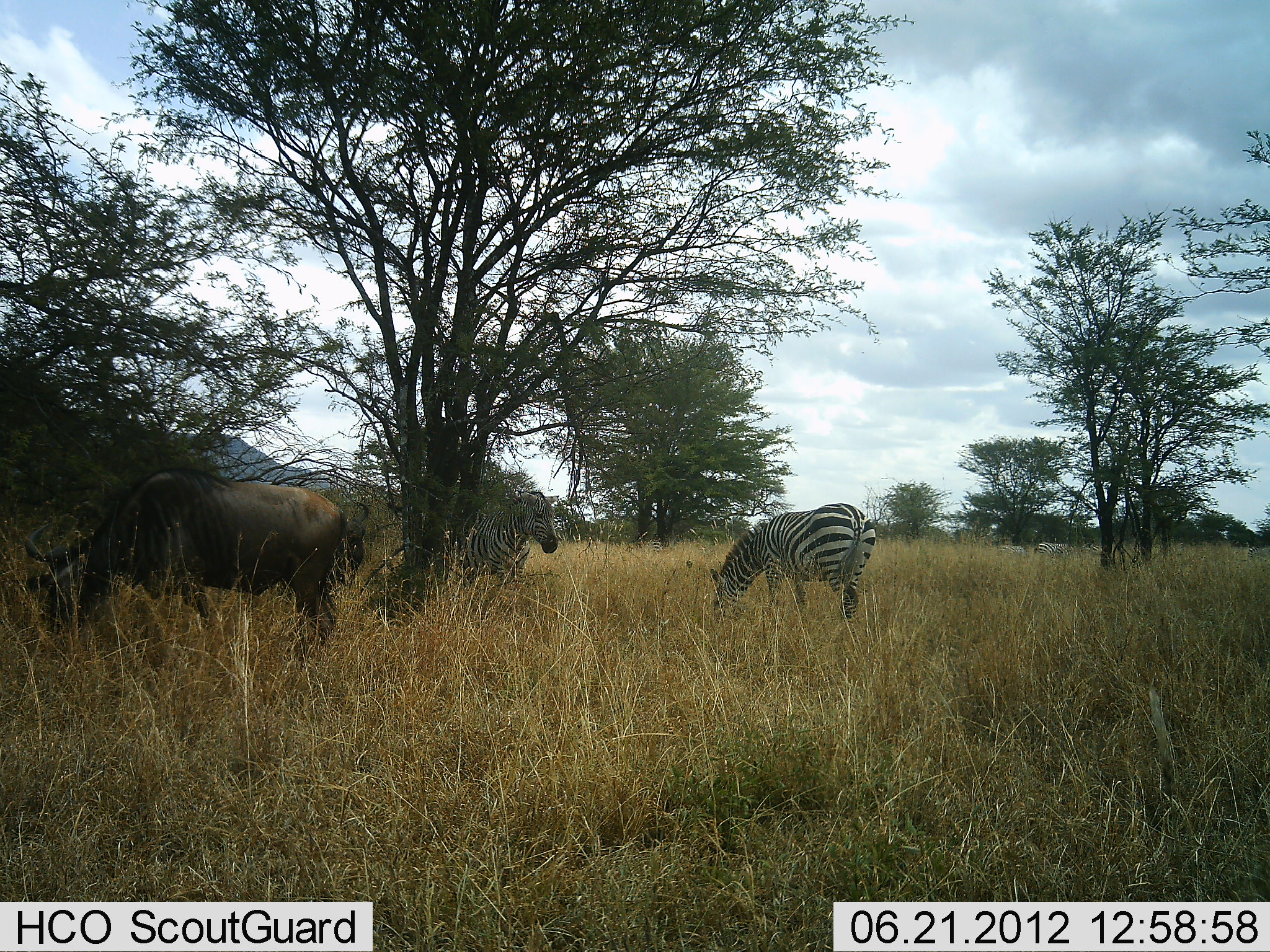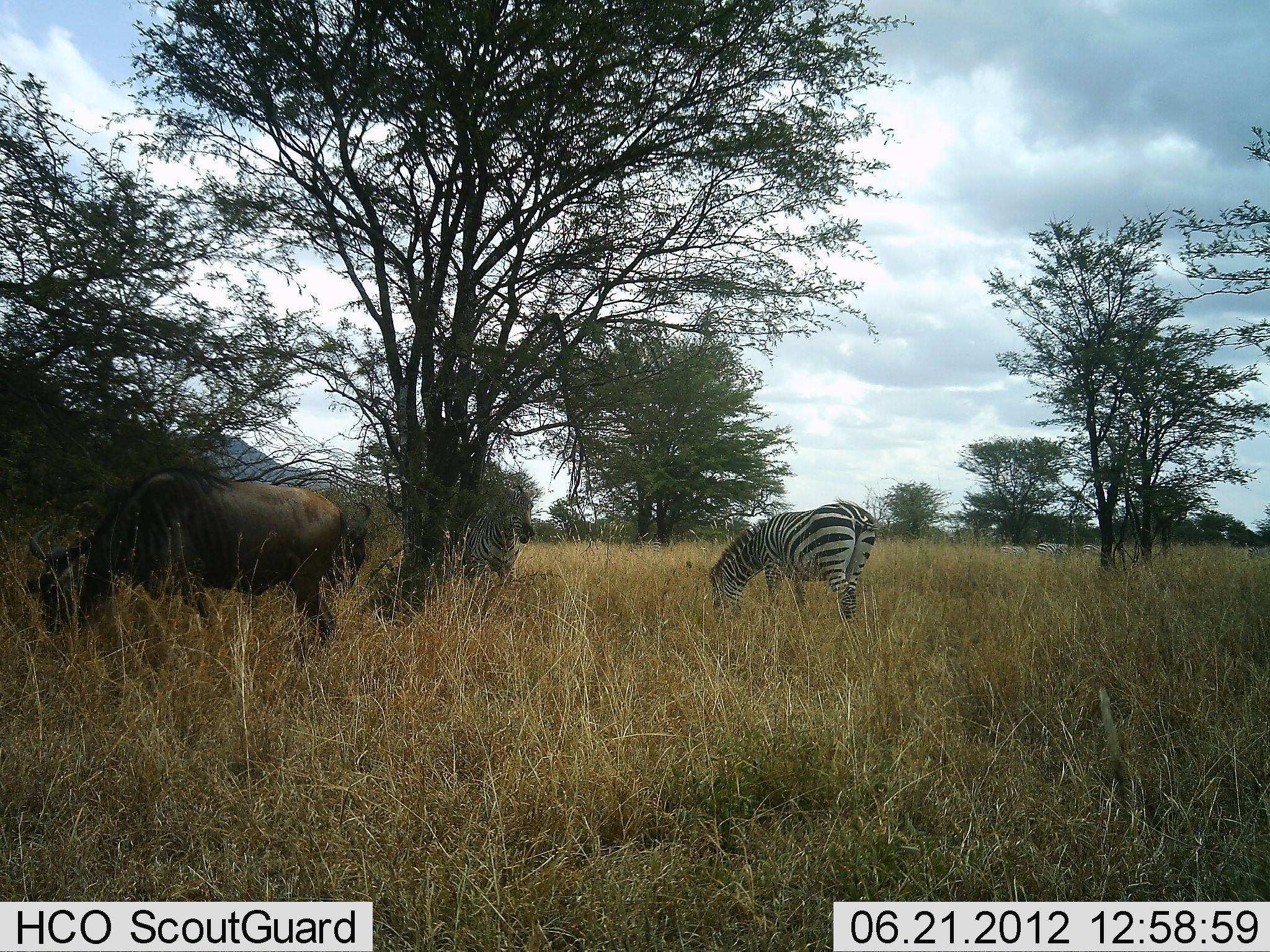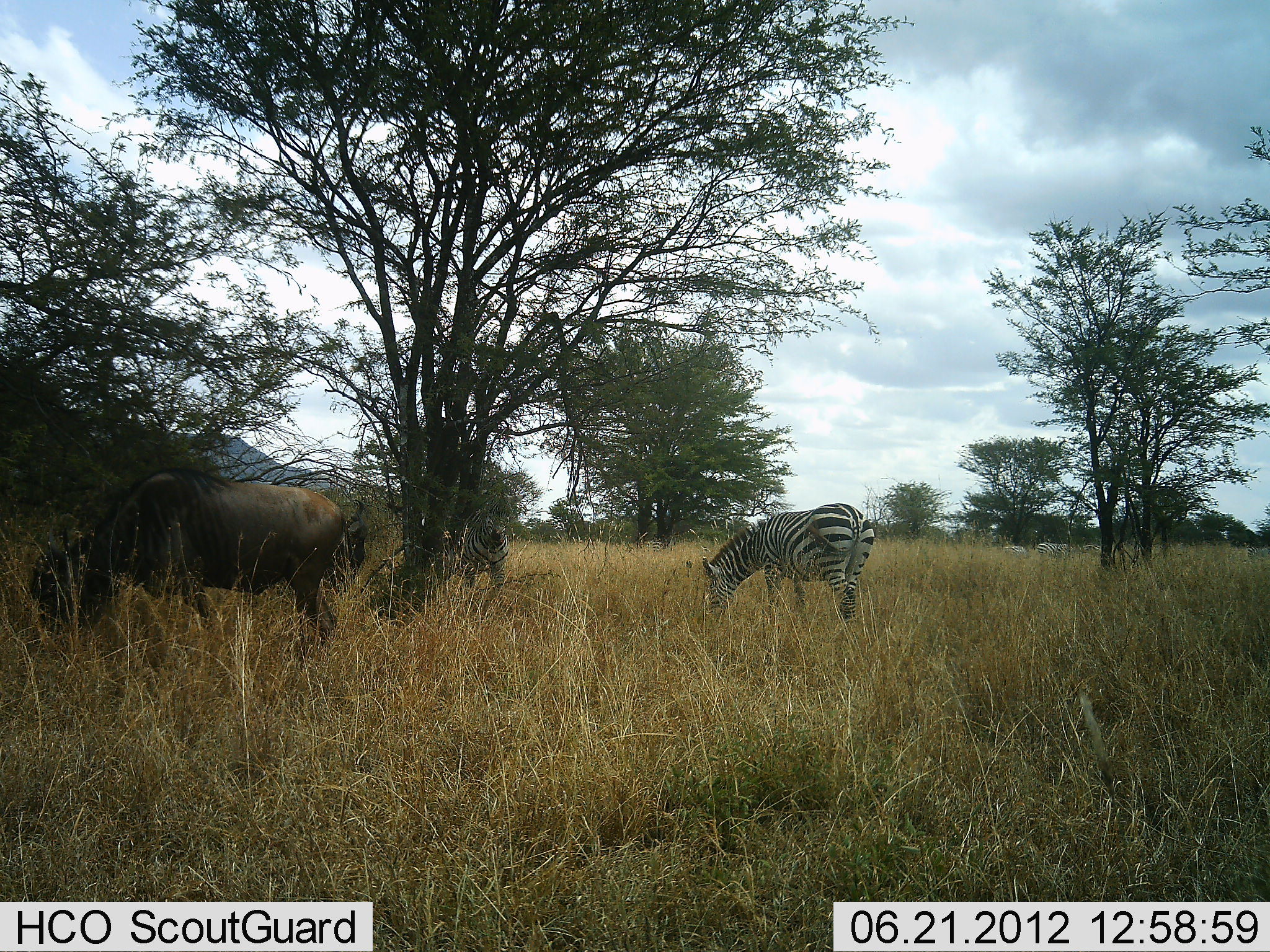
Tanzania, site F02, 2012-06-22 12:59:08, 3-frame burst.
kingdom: Animalia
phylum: Chordata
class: Mammalia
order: Artiodactyla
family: Bovidae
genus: Connochaetes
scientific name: Connochaetes taurinus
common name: blue wildebeest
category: wildebeest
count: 1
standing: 40%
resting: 10%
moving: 0%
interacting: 0%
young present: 0%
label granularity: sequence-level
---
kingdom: Animalia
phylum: Chordata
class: Mammalia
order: Perissodactyla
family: Equidae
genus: Equus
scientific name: Equus quagga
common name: plains zebra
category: zebra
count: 2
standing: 60%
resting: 10%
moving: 30%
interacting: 0%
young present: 0%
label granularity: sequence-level